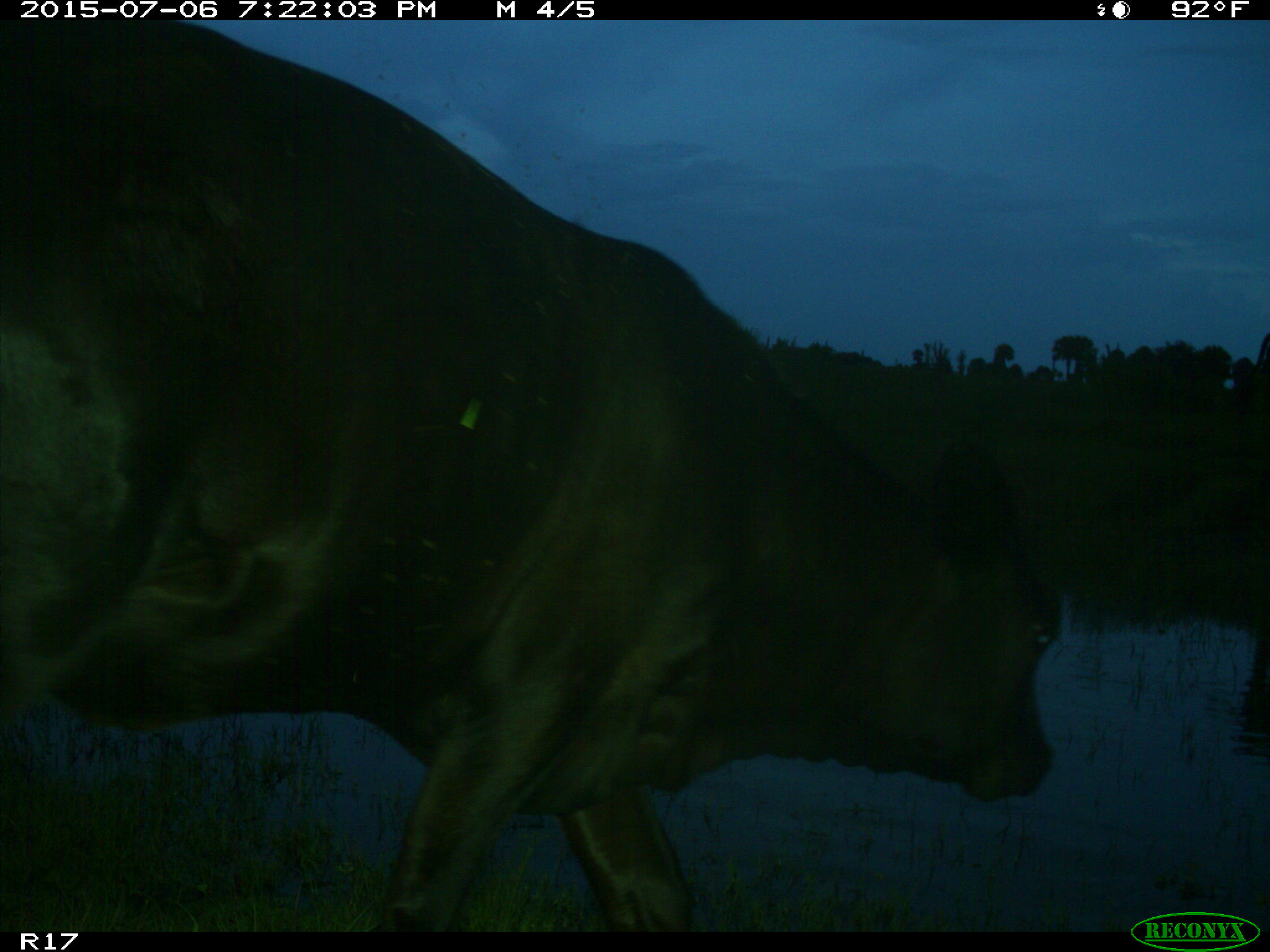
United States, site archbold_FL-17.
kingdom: Animalia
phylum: Chordata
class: Mammalia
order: Artiodactyla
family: Bovidae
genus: Bos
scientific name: Bos taurus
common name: domestic cow